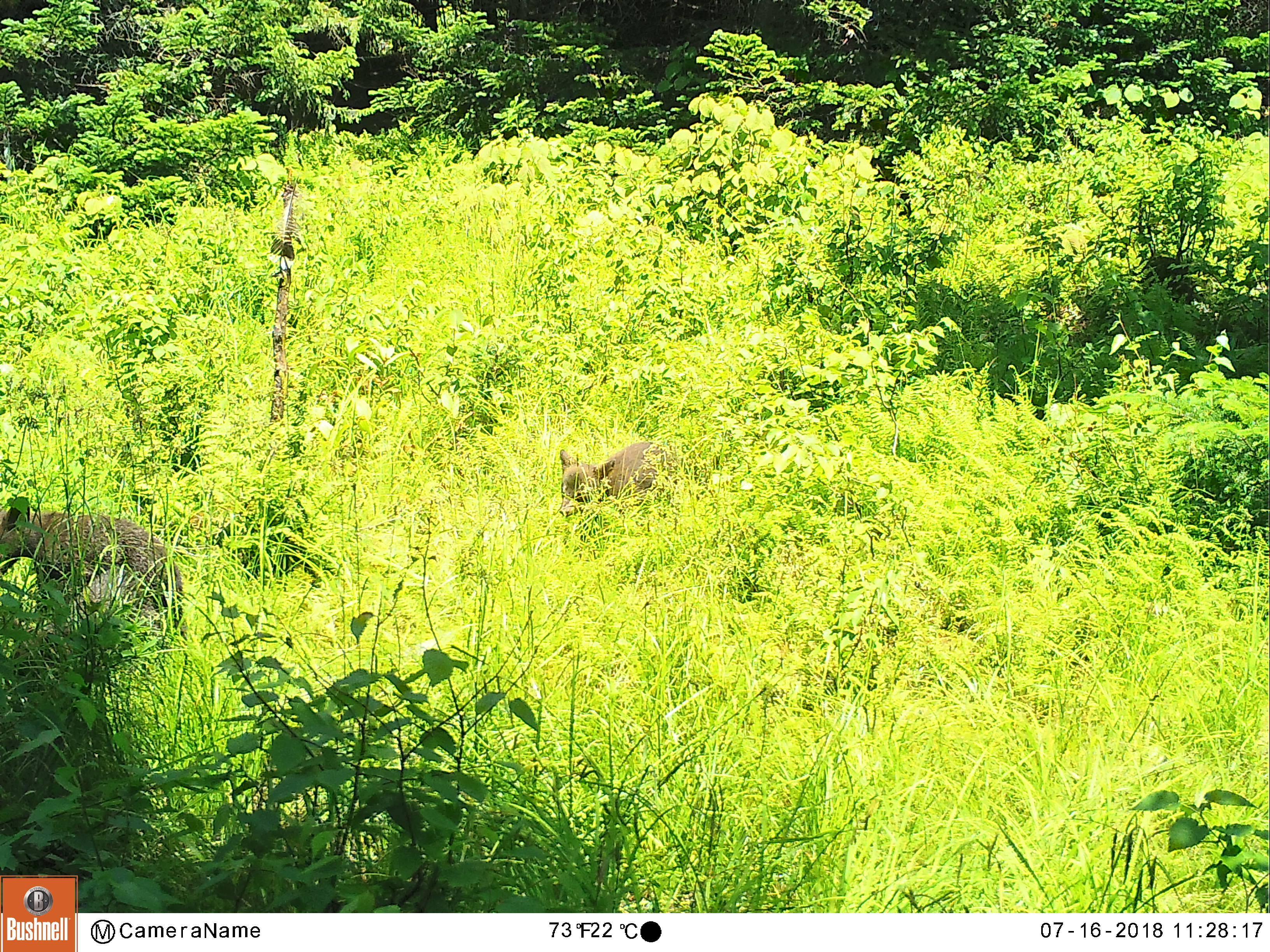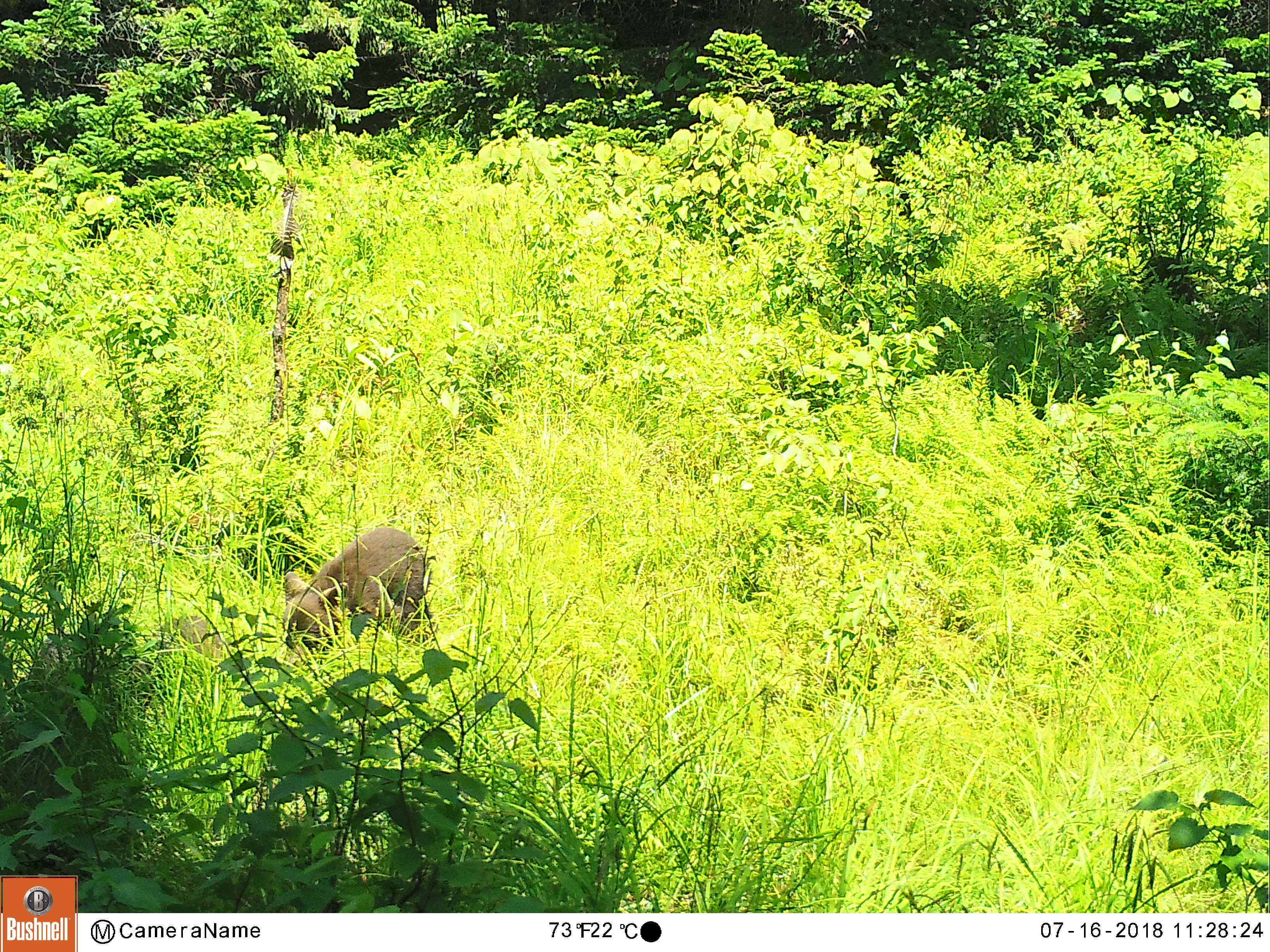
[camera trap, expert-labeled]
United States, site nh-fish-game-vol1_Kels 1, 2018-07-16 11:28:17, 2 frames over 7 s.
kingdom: Animalia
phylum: Chordata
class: Mammalia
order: Carnivora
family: Ursidae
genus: Ursus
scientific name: Ursus americanus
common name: black bear